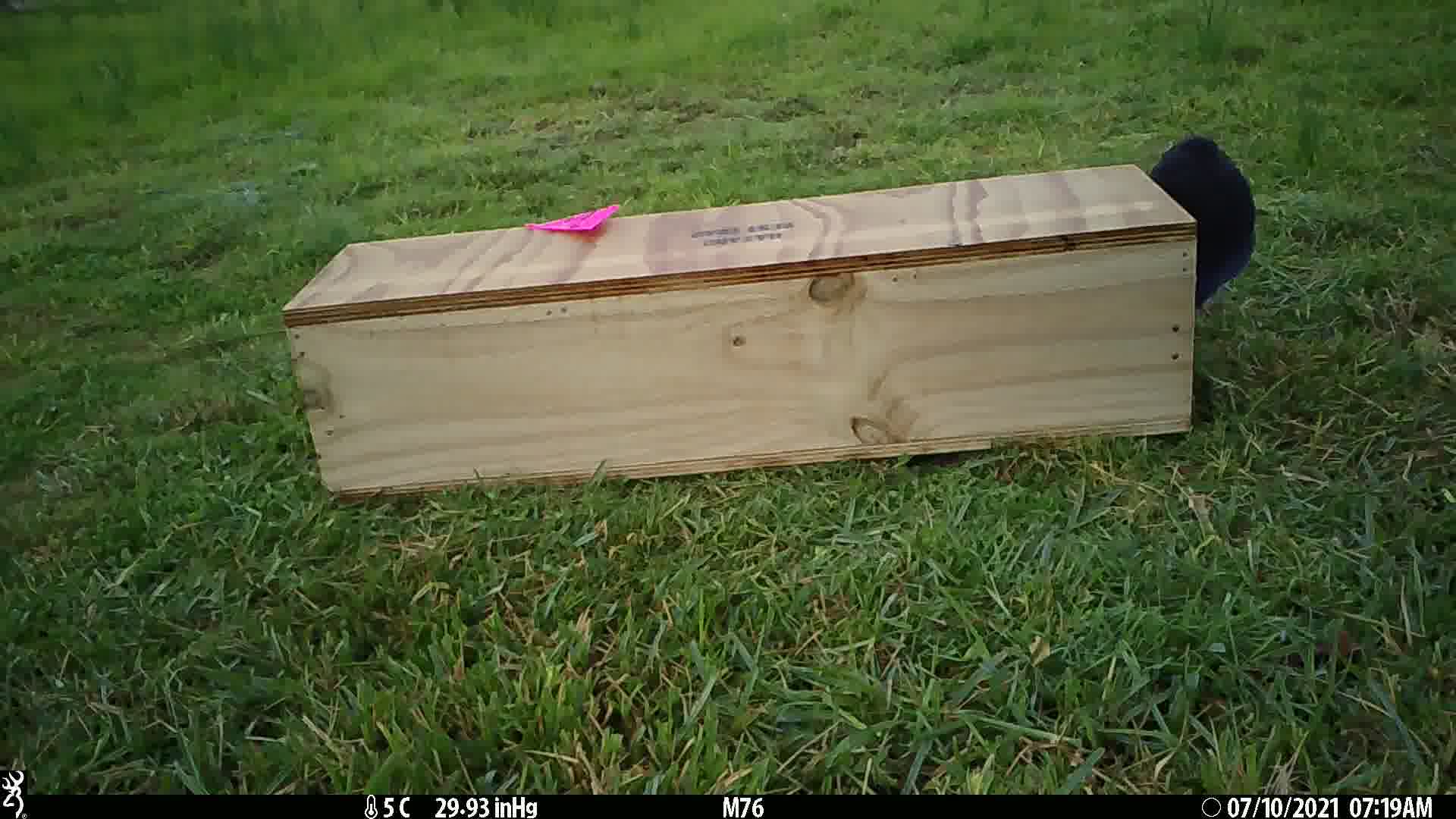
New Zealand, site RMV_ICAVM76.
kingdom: Animalia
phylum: Chordata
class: Aves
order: Gruiformes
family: Rallidae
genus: Porphyrio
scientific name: Porphyrio melanotus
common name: australasian swamphen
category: pukeko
Pukeko (australasian swamphen) (Porphyrio melanotus).